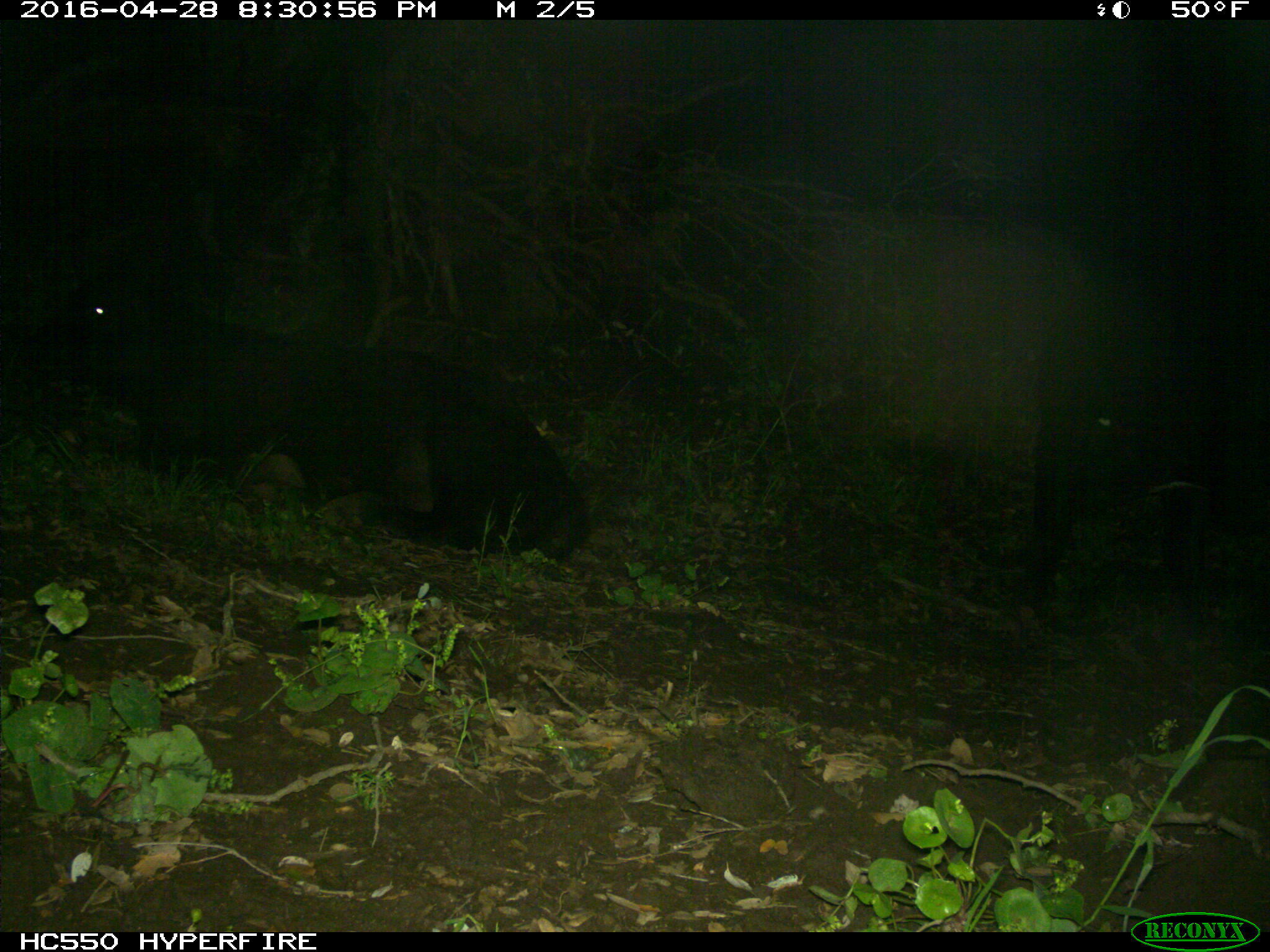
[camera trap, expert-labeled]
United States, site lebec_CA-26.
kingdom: Animalia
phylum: Chordata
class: Mammalia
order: Artiodactyla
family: Bovidae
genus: Bos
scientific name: Bos taurus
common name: domestic cow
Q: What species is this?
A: Bos taurus (domestic cow).